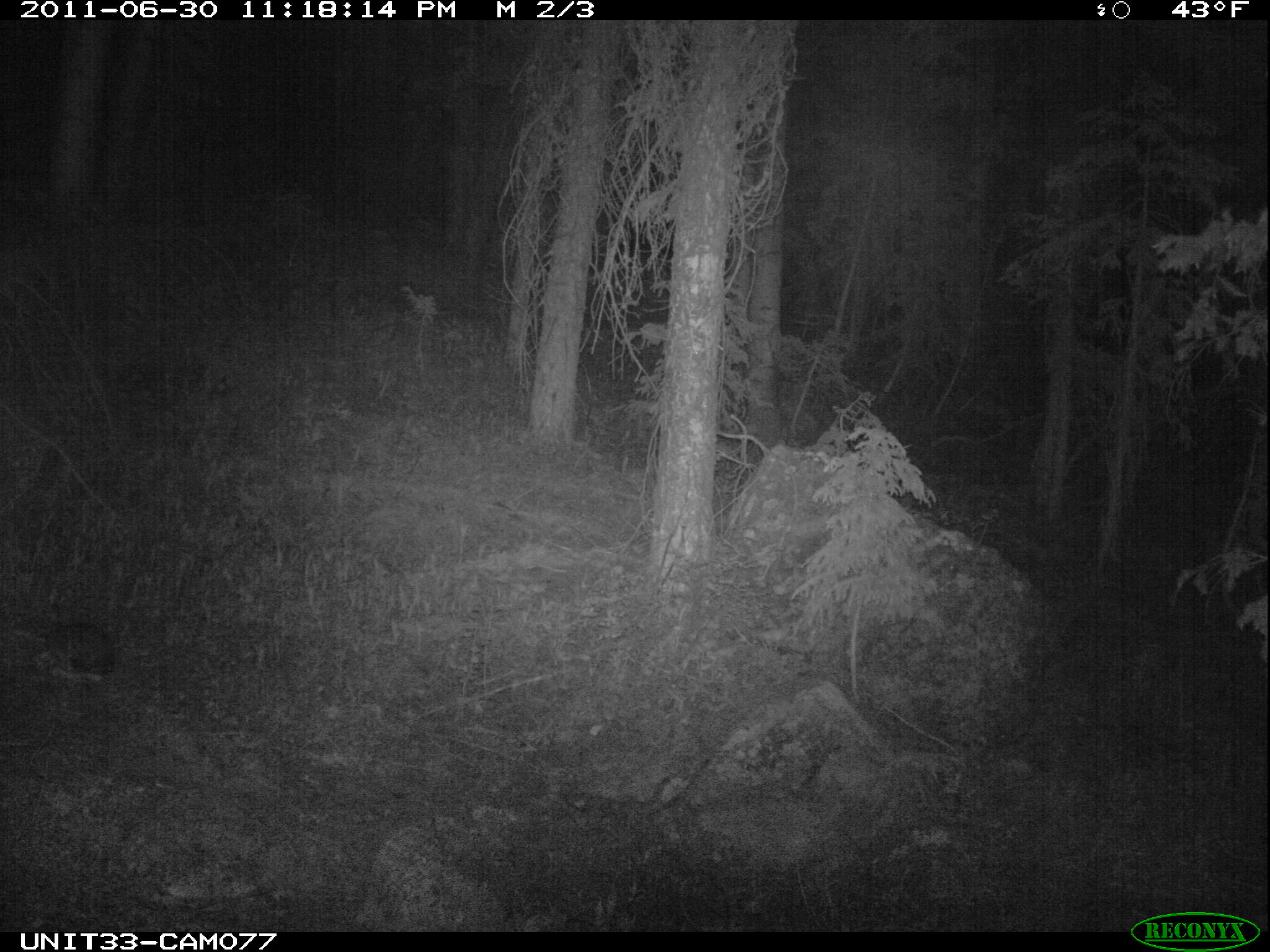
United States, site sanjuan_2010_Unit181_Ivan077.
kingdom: Animalia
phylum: Chordata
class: Mammalia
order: Lagomorpha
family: Leporidae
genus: Lepus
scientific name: Lepus americanus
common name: snowshoe hare